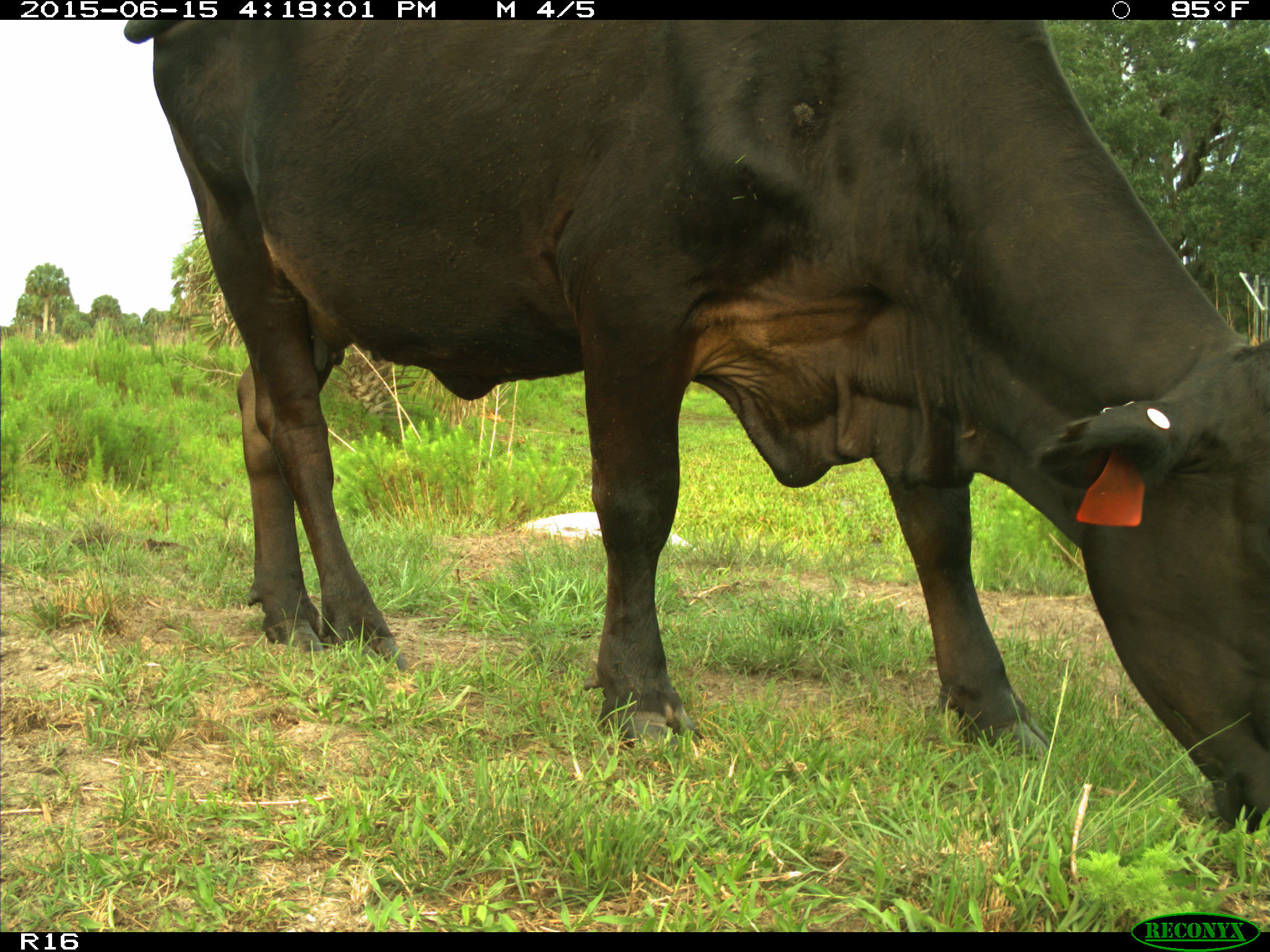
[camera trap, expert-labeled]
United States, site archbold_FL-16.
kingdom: Animalia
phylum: Chordata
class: Mammalia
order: Artiodactyla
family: Bovidae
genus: Bos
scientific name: Bos taurus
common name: domestic cow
Bos taurus (domestic cow).